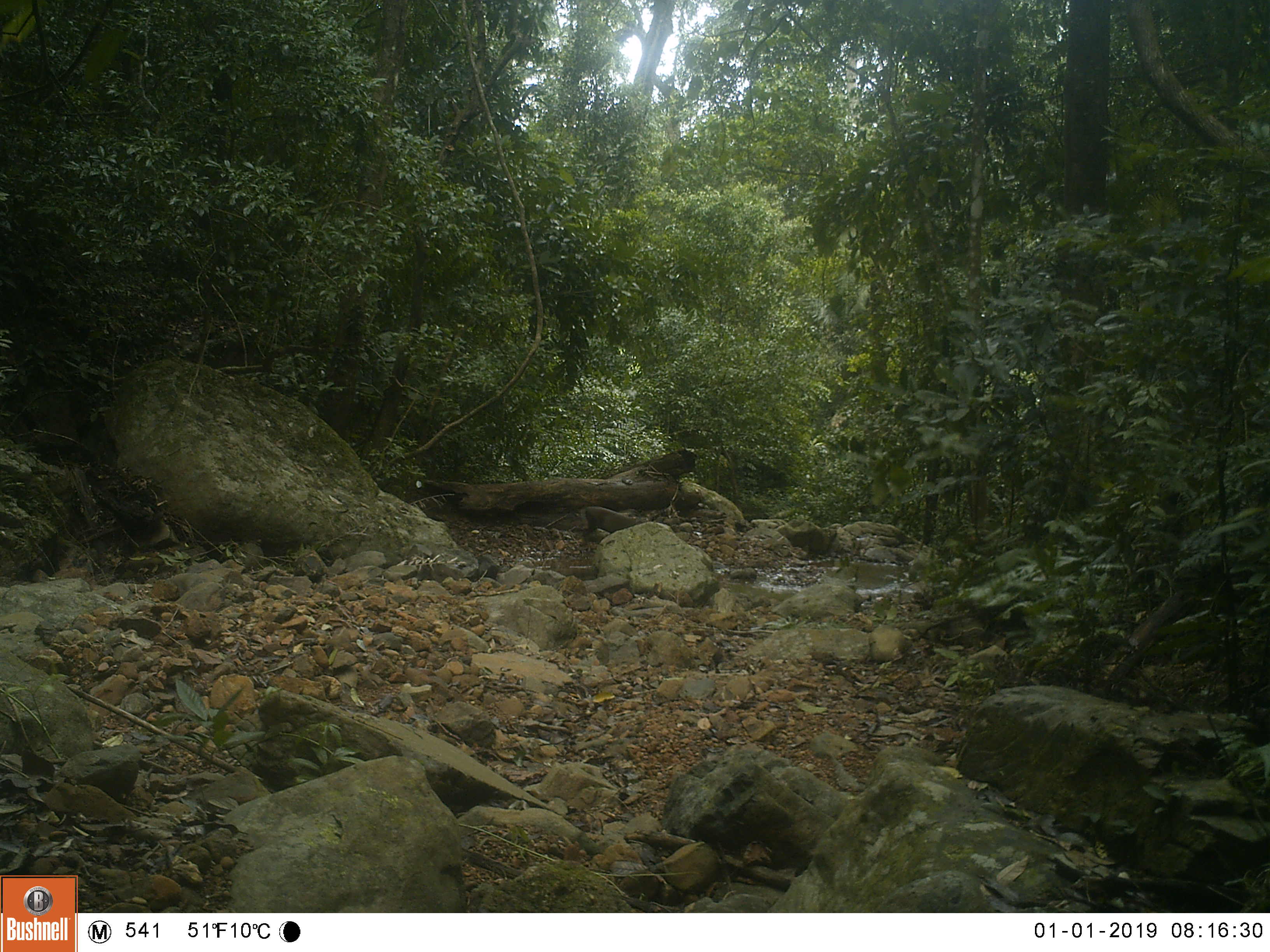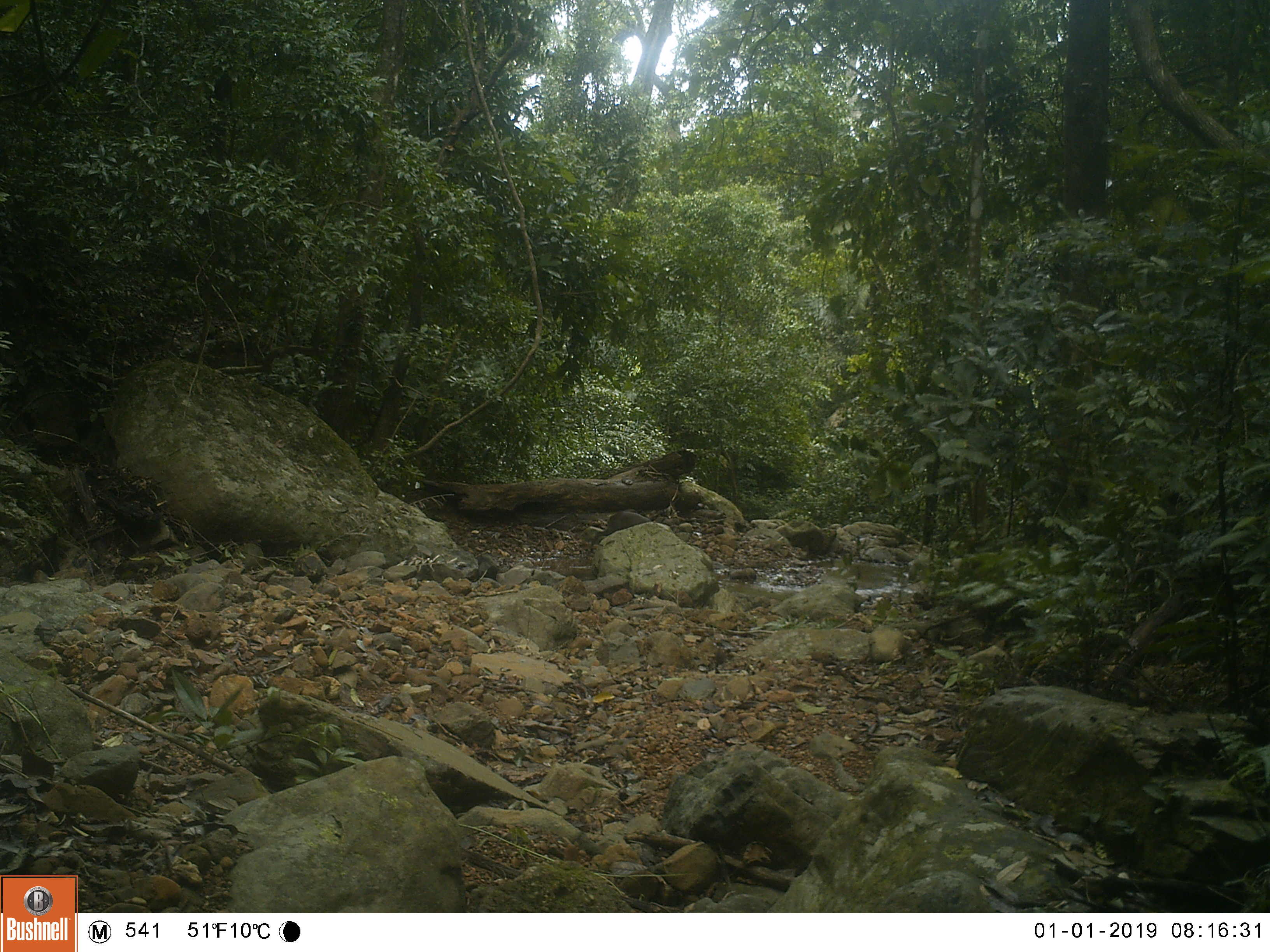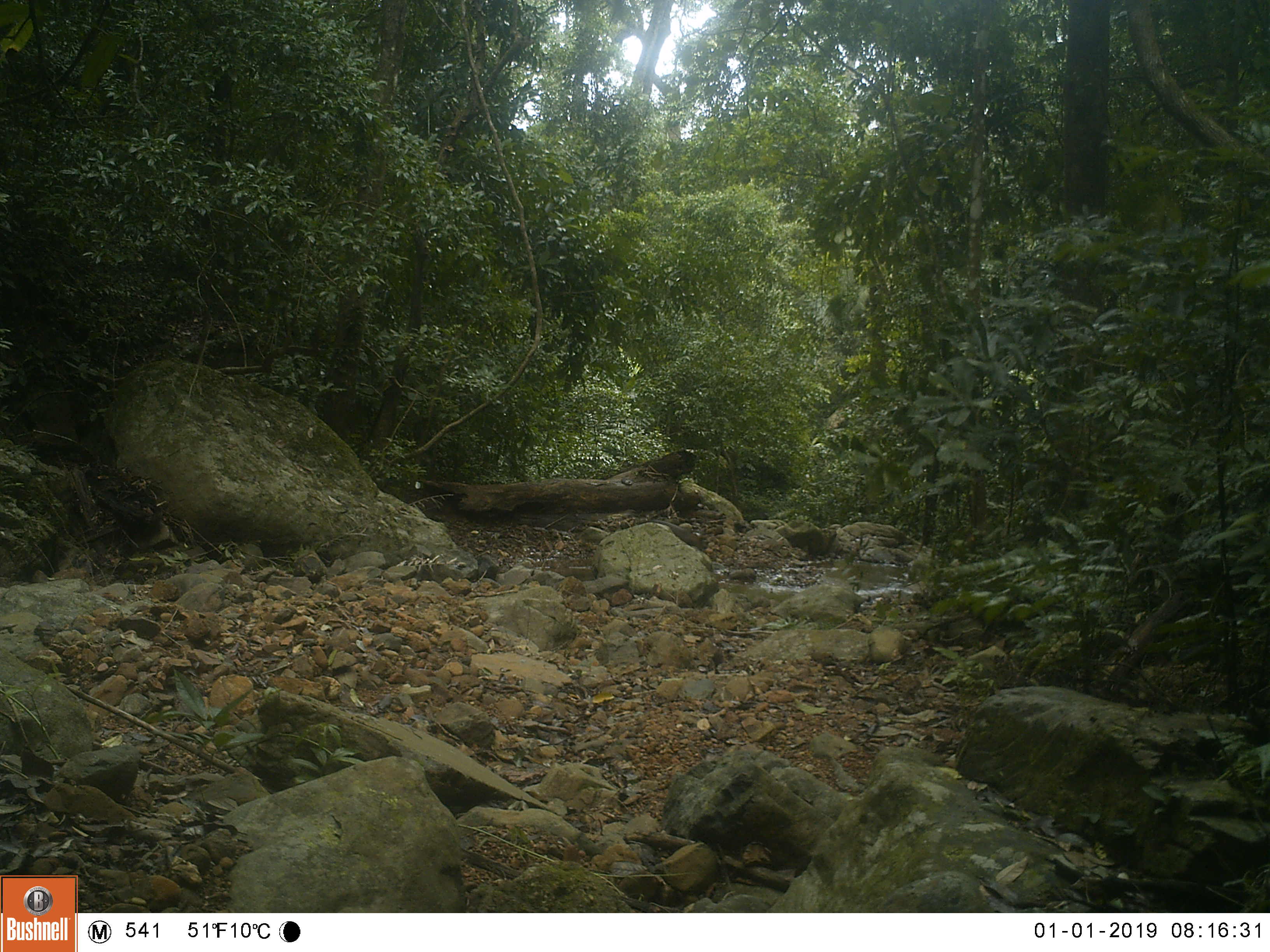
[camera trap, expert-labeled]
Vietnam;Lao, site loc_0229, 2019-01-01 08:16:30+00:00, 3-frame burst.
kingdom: Animalia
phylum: Chordata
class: Mammalia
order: Artiodactyla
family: Cervidae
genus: Muntiacus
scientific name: Muntiacus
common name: muntjacs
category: unidentified muntjac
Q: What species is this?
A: Unidentified muntjac (muntjacs) (Muntiacus).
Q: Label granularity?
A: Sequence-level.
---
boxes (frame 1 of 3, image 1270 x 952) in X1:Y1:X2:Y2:
unidentified muntjac: 569:506:644:533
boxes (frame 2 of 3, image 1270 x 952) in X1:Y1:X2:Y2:
unidentified muntjac: 590:510:651:545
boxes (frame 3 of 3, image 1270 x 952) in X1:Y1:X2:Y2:
unidentified muntjac: 651:519:704:551